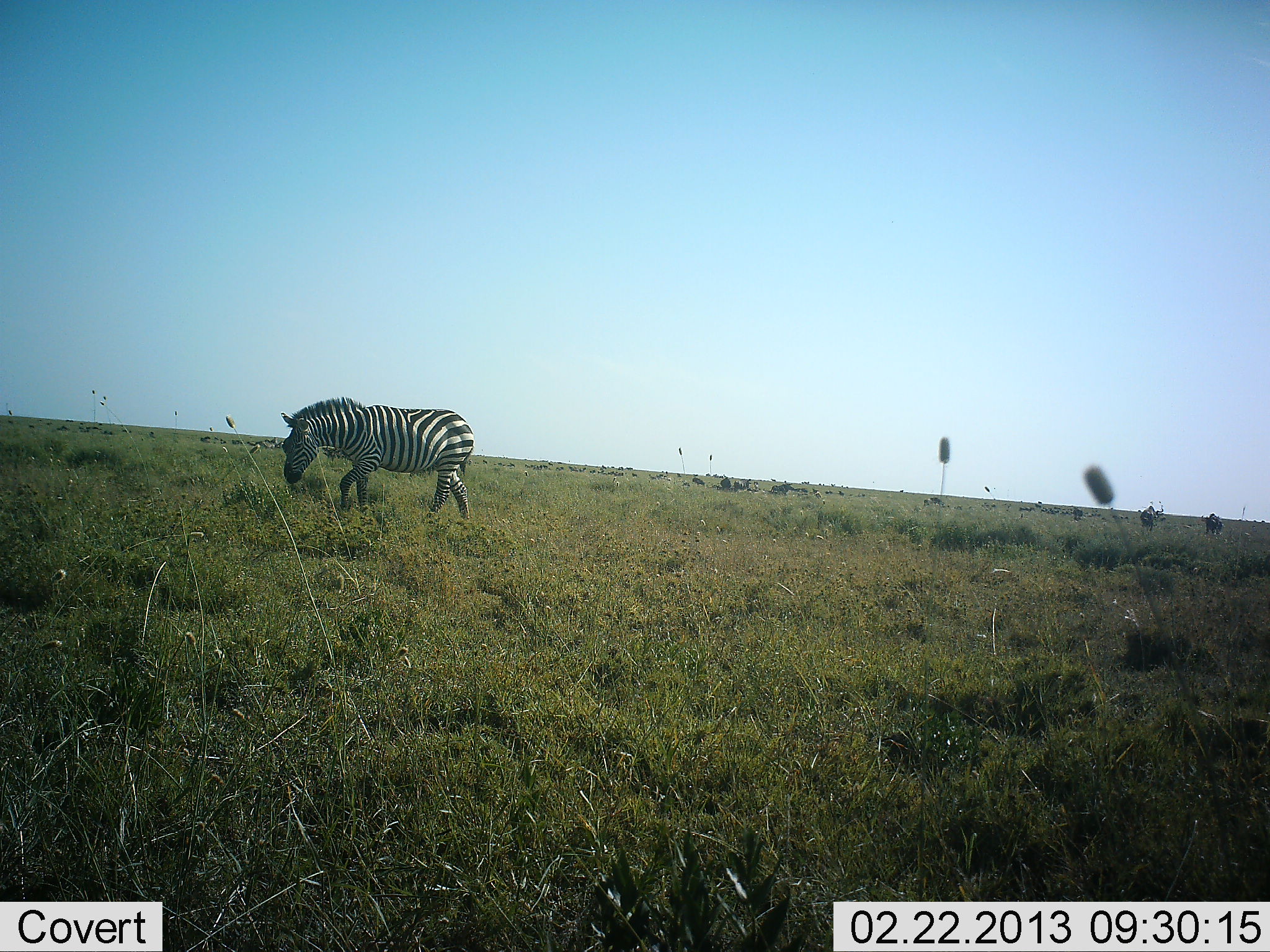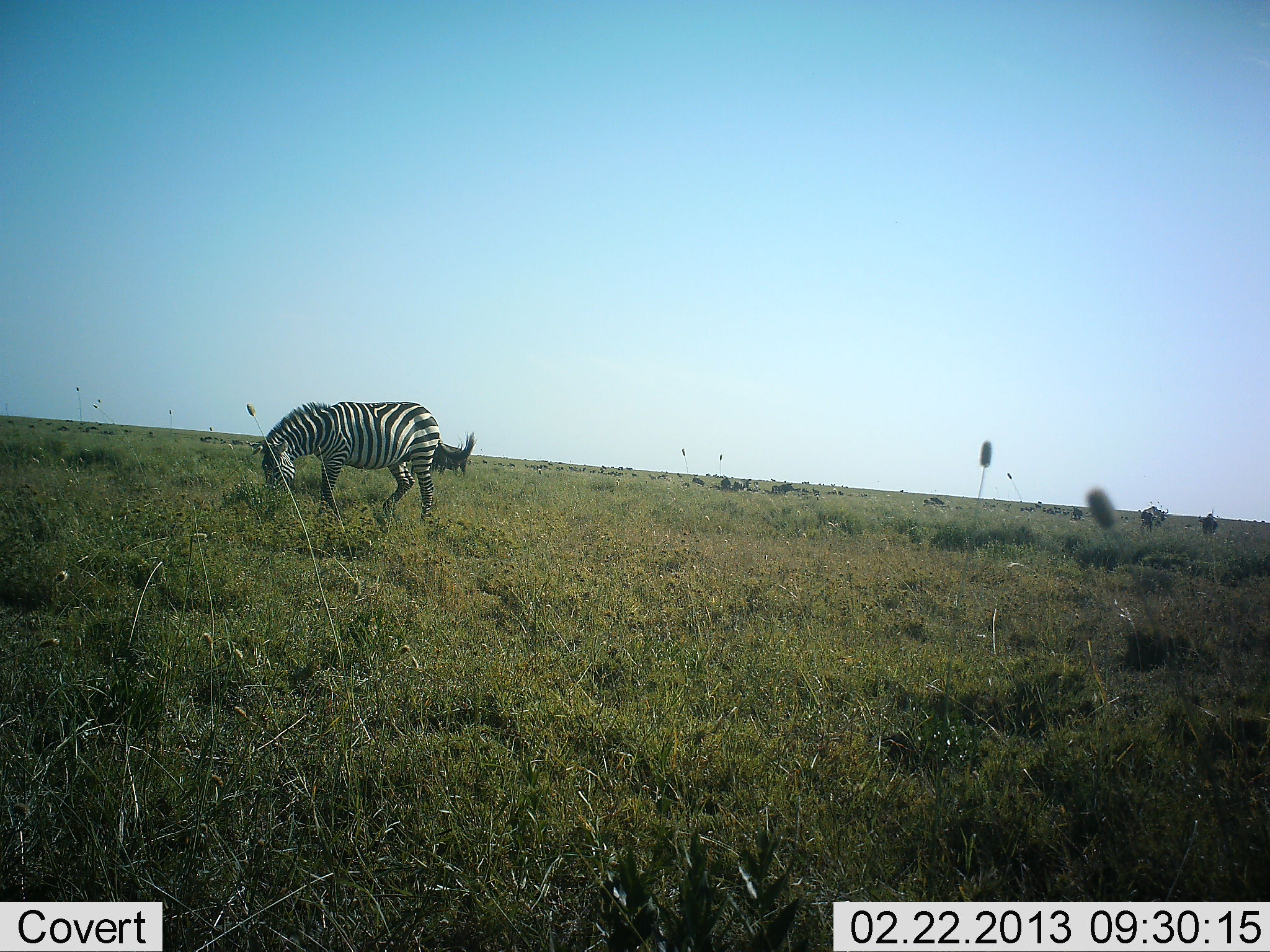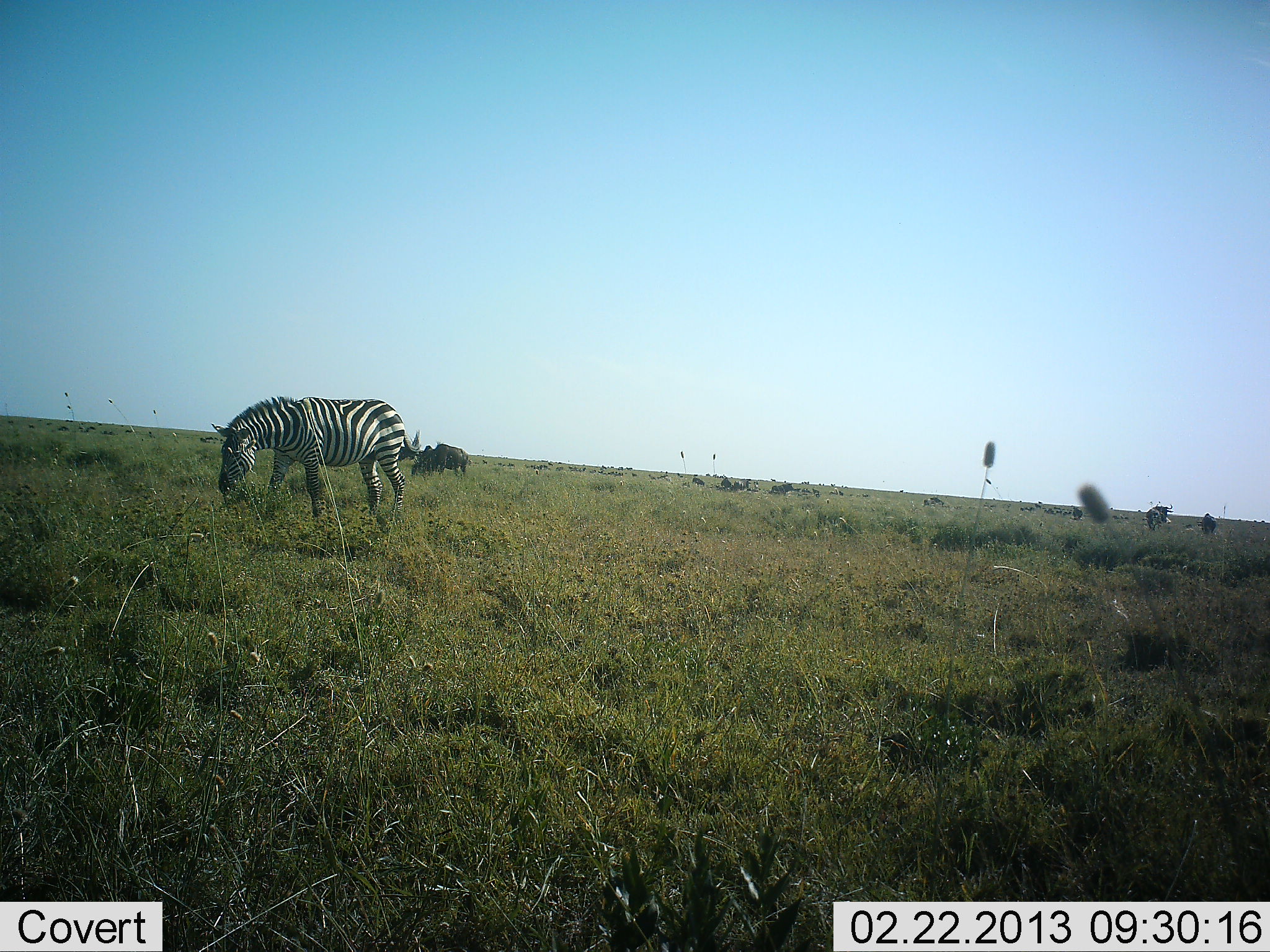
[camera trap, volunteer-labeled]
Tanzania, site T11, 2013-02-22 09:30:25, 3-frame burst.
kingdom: Animalia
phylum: Chordata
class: Mammalia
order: Artiodactyla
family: Bovidae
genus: Connochaetes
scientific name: Connochaetes taurinus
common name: blue wildebeest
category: wildebeest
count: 5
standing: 44%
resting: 0%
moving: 44%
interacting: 0%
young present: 0%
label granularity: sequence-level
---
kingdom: Animalia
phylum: Chordata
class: Mammalia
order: Perissodactyla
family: Equidae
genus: Equus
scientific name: Equus quagga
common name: plains zebra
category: zebra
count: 1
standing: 12%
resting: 0%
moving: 38%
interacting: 0%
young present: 0%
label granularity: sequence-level